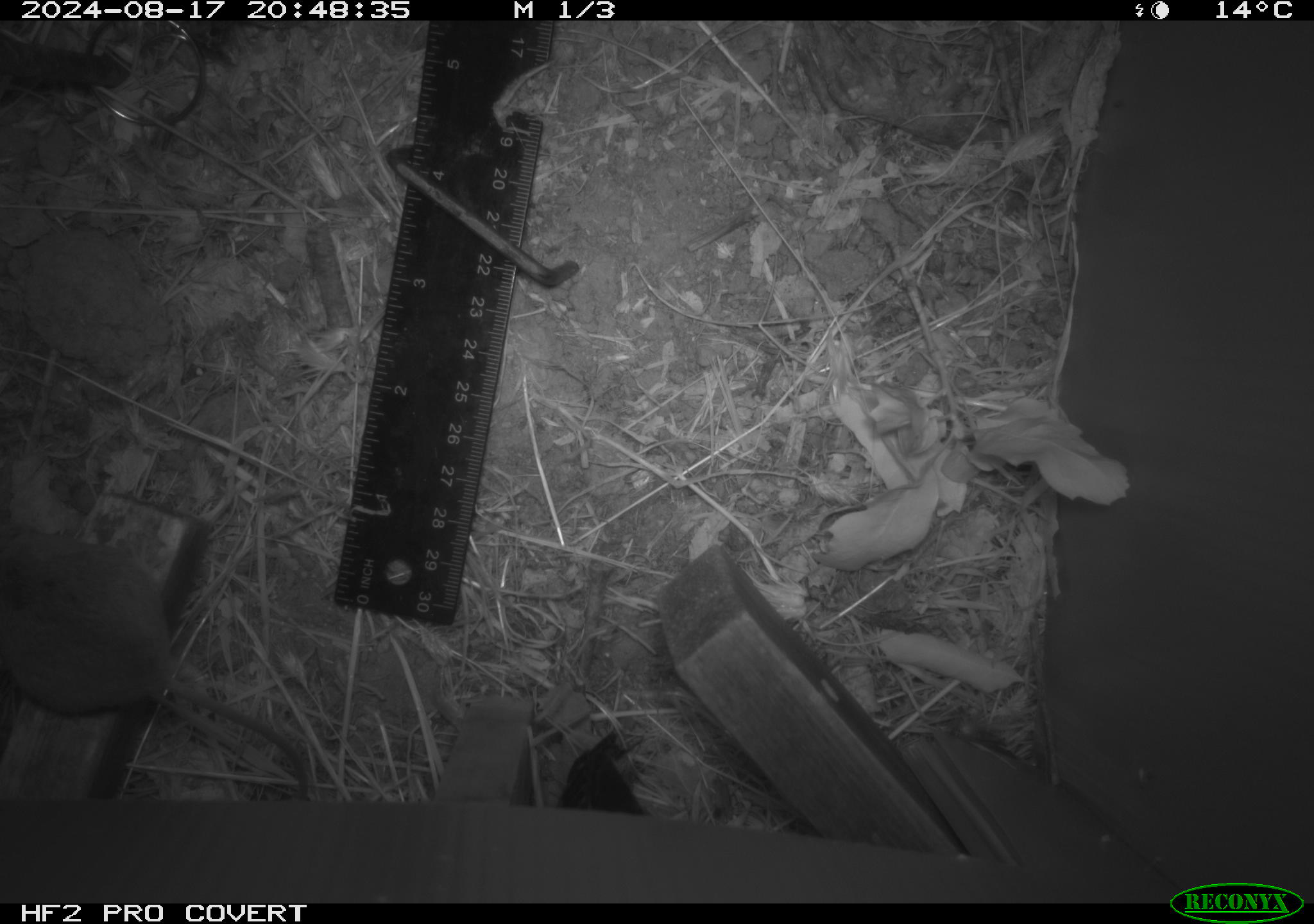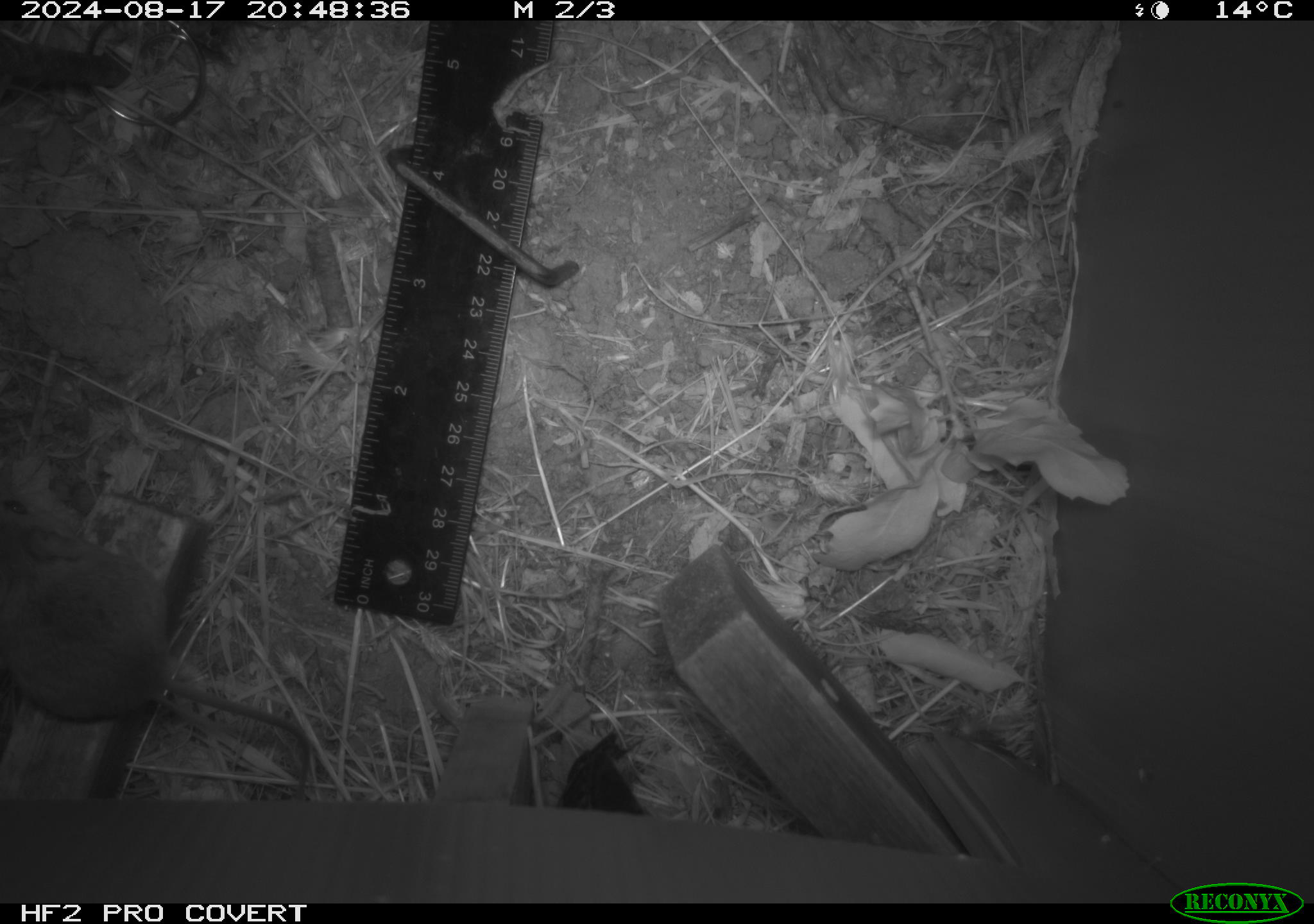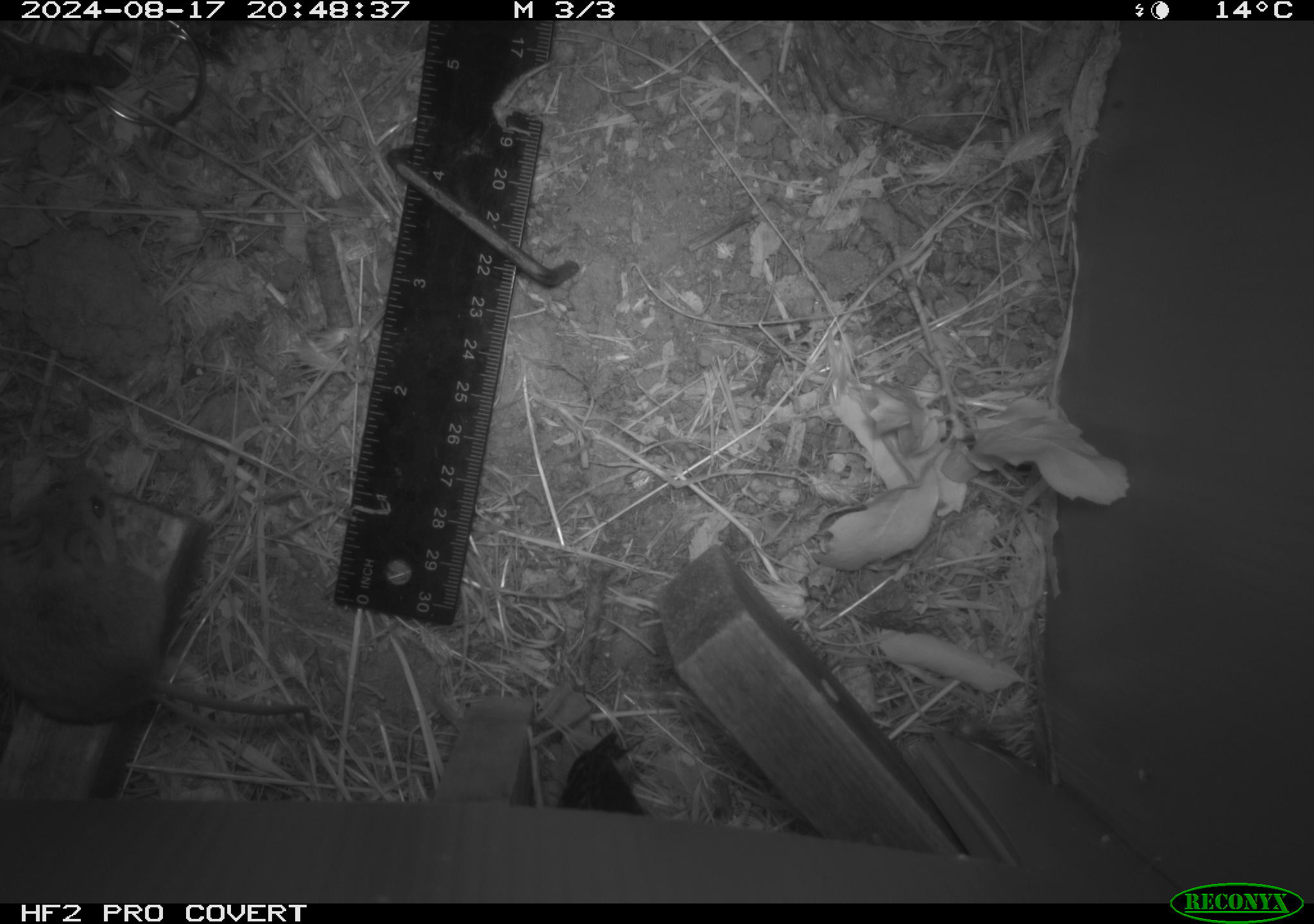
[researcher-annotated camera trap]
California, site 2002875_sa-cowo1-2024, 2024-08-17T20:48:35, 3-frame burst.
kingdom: Animalia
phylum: Chordata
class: Mammalia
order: Rodentia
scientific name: Rodentia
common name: mouse species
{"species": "mouse species (Rodentia)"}